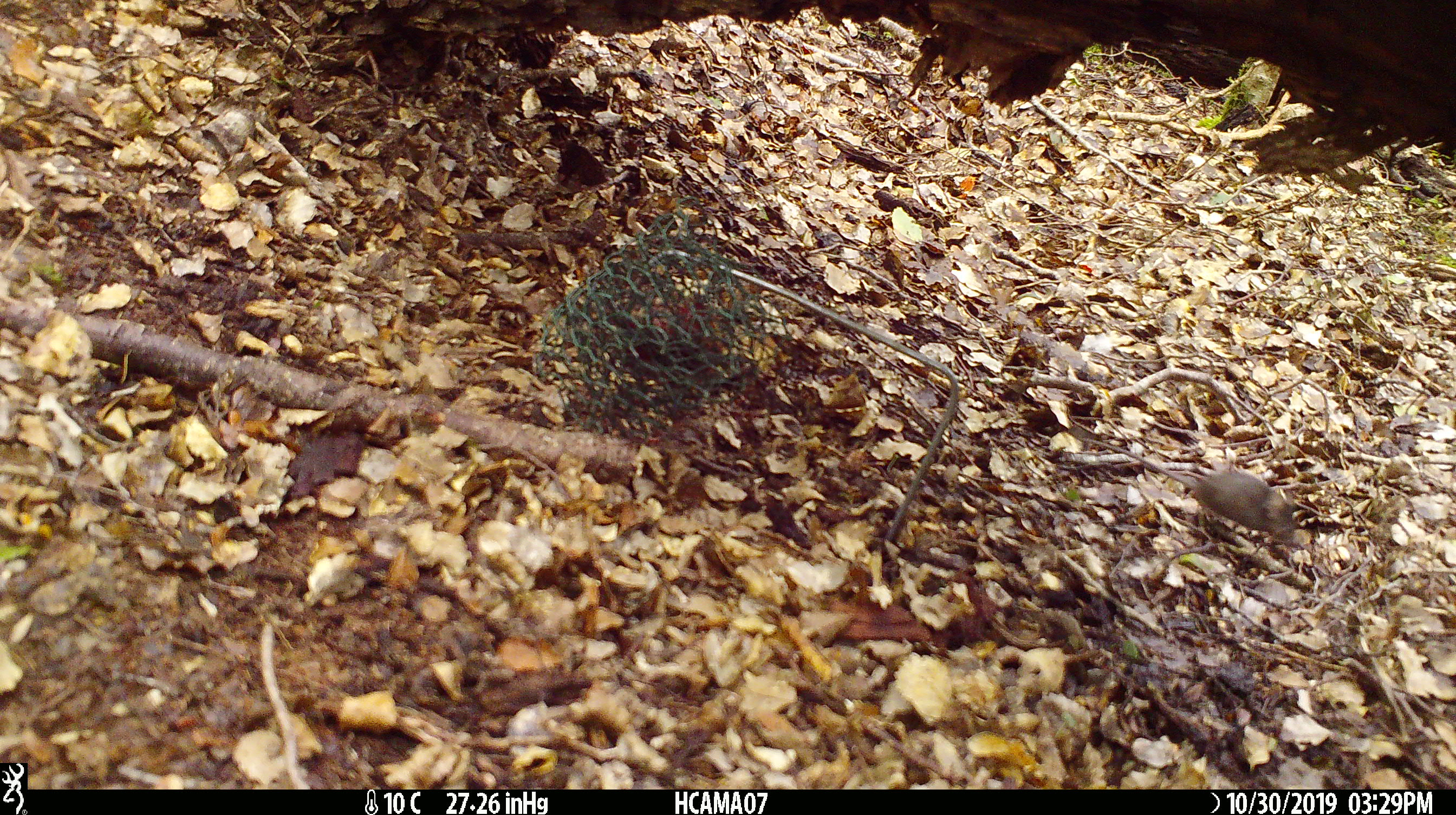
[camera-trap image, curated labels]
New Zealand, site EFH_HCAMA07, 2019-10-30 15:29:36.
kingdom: Animalia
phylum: Chordata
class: Mammalia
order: Rodentia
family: Muridae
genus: Mus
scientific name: Mus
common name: mouse